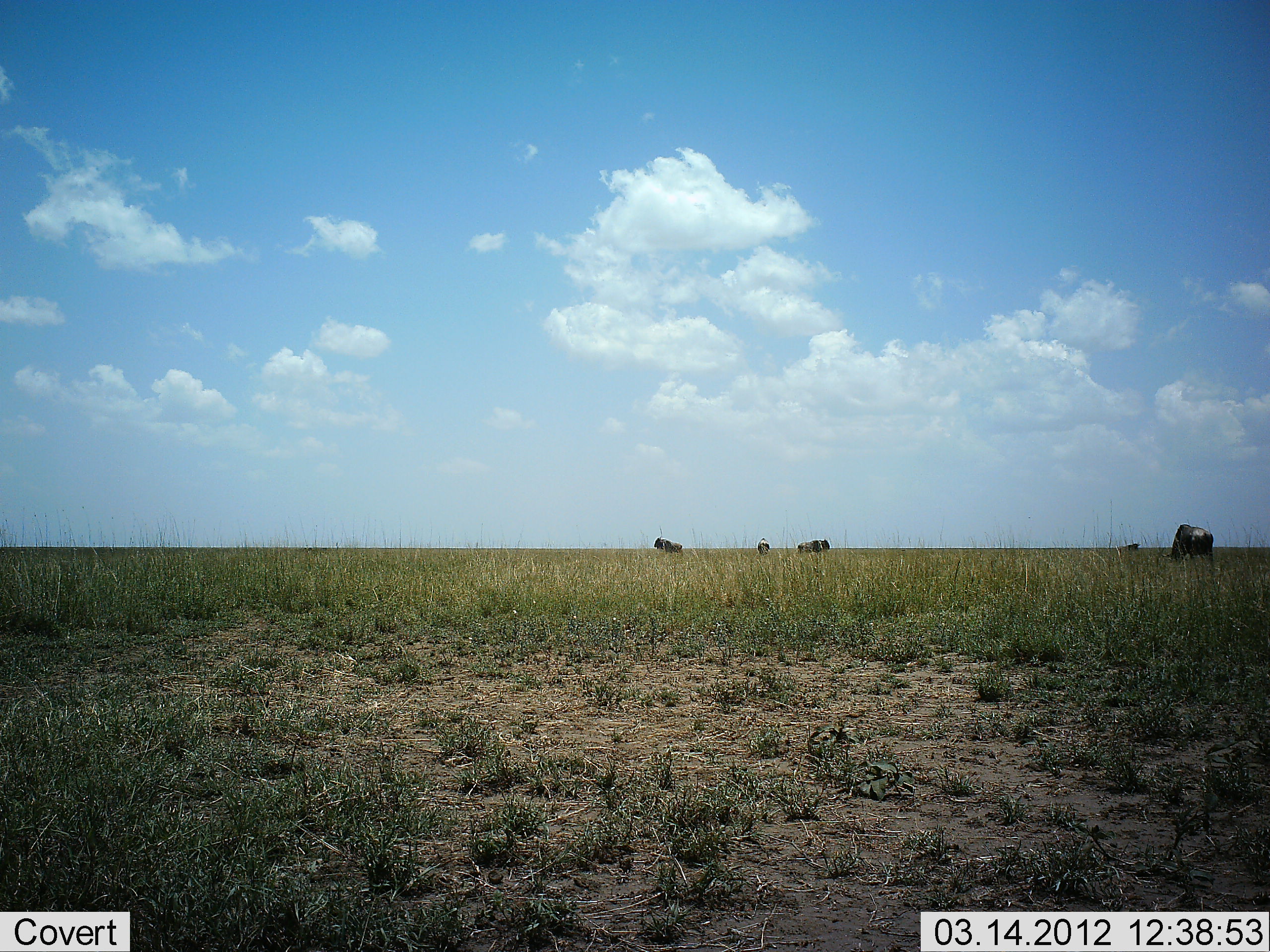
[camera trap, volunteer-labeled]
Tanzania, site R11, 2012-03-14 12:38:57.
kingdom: Animalia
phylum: Chordata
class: Mammalia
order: Artiodactyla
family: Bovidae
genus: Connochaetes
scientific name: Connochaetes taurinus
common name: blue wildebeest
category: wildebeest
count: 5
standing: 70%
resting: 4%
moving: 4%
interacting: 0%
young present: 0%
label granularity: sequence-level